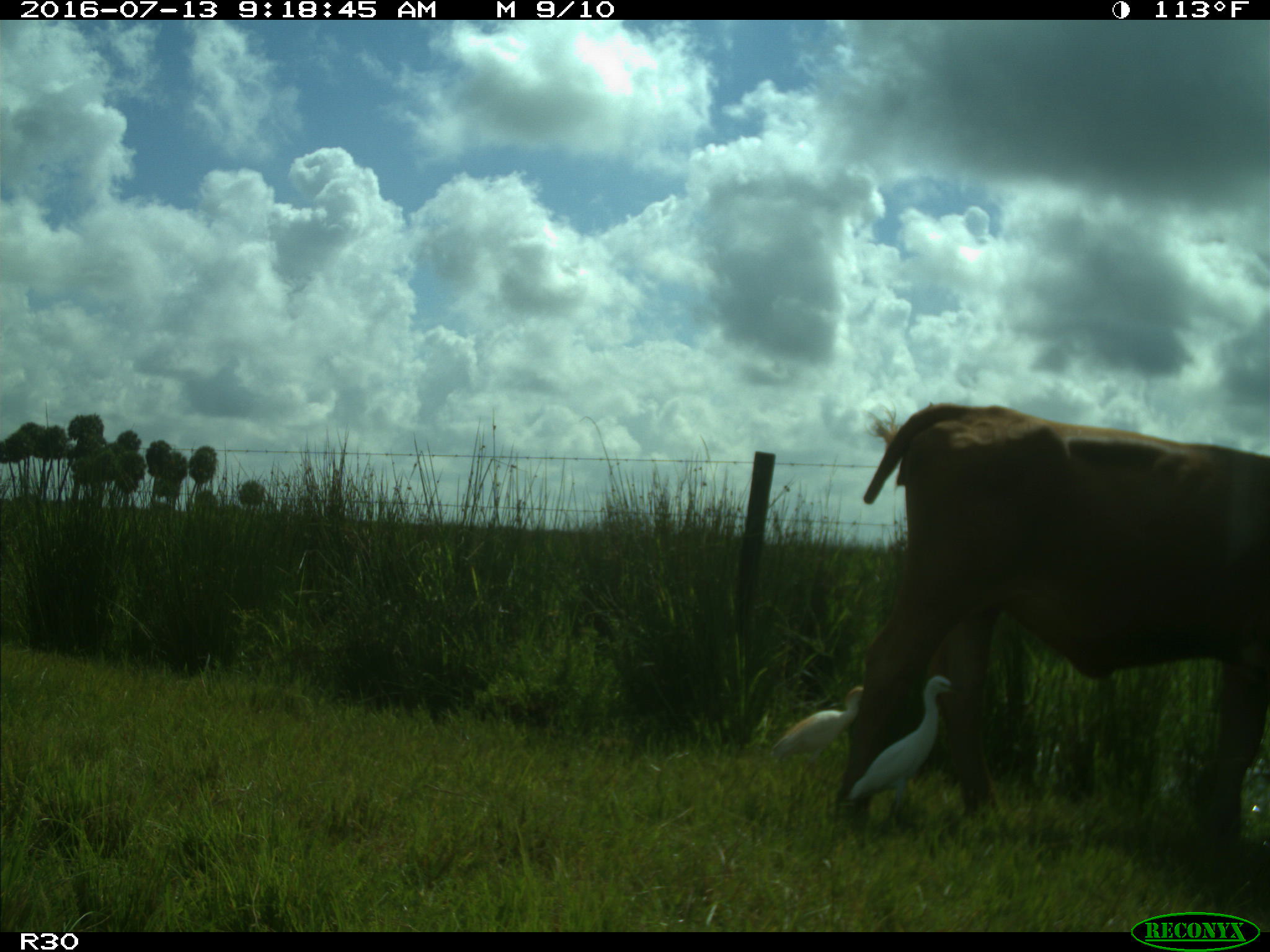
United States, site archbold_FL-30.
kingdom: Animalia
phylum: Chordata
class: Mammalia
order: Artiodactyla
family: Bovidae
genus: Bos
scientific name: Bos taurus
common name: domestic cow